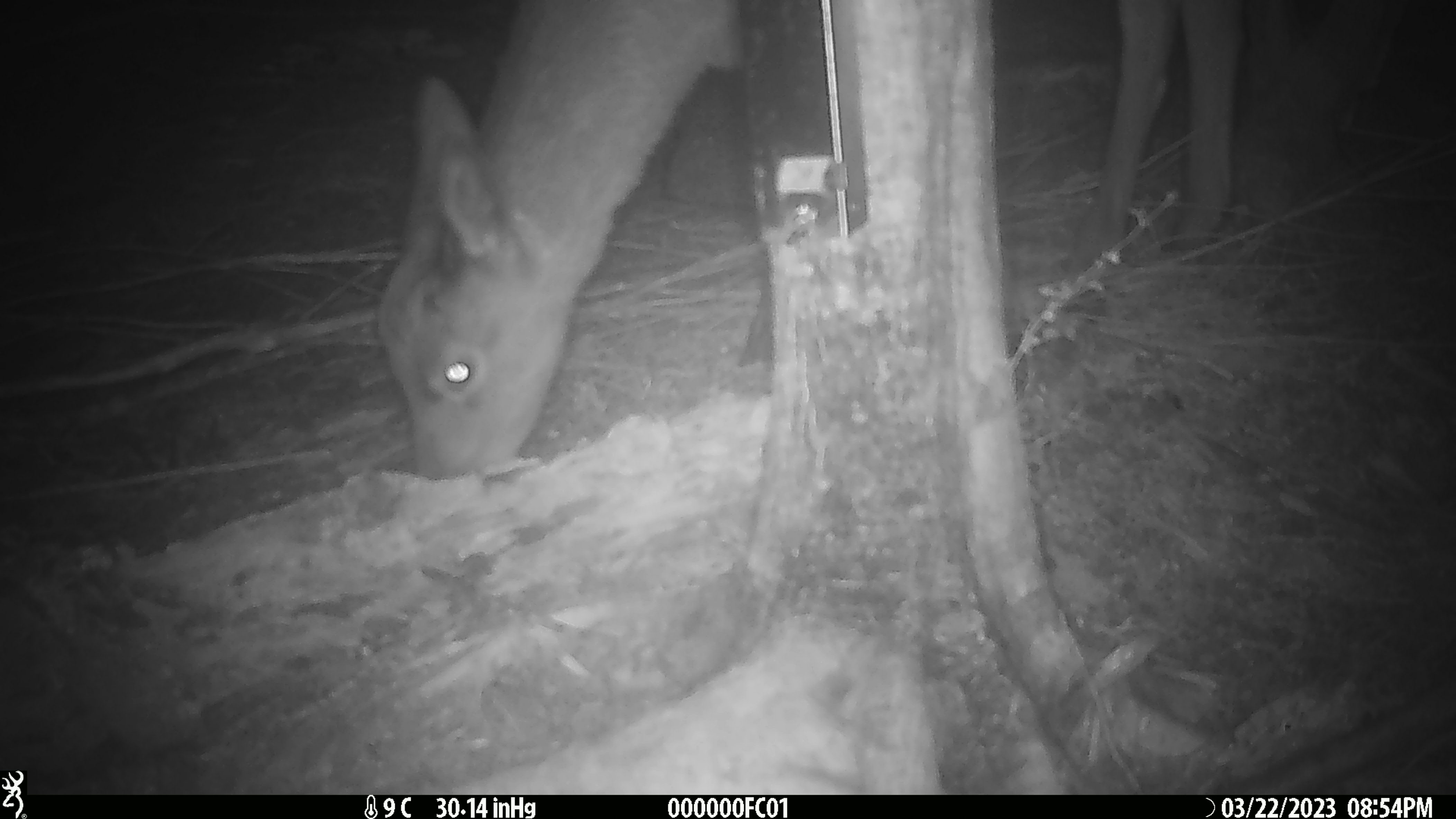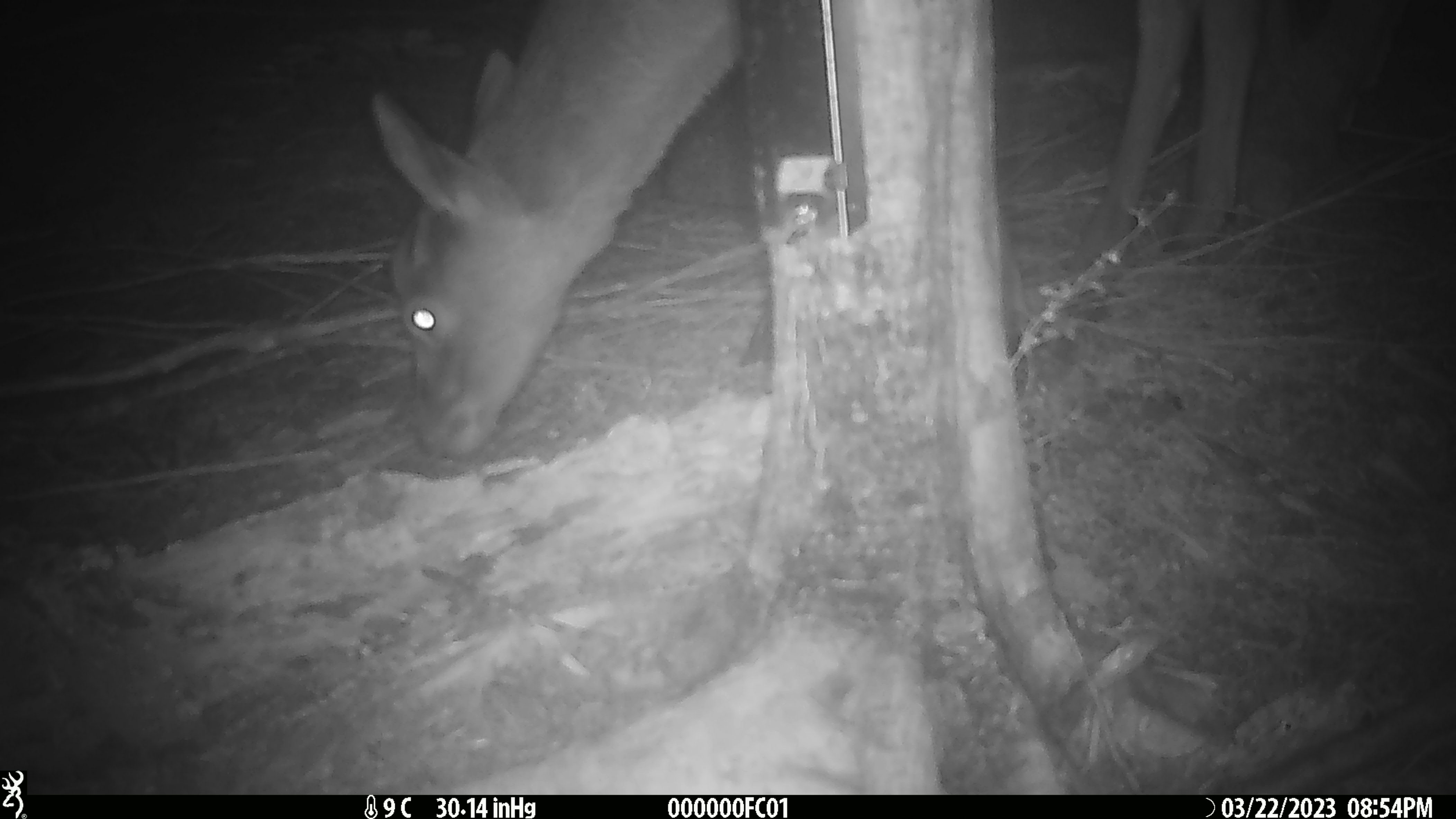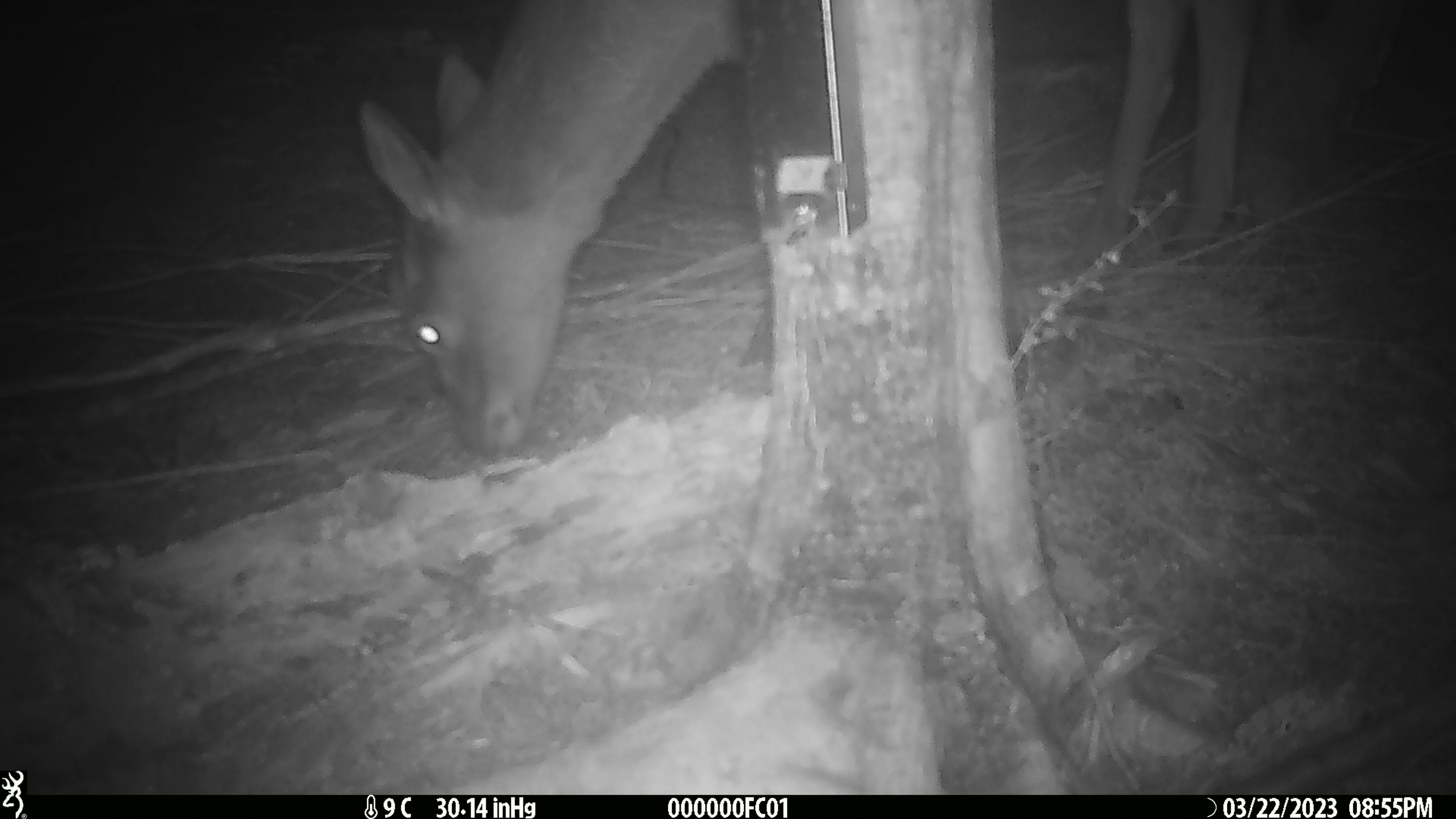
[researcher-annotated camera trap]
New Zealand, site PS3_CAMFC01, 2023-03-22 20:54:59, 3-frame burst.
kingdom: Animalia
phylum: Chordata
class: Mammalia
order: Artiodactyla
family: Cervidae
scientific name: Cervidae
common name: deer